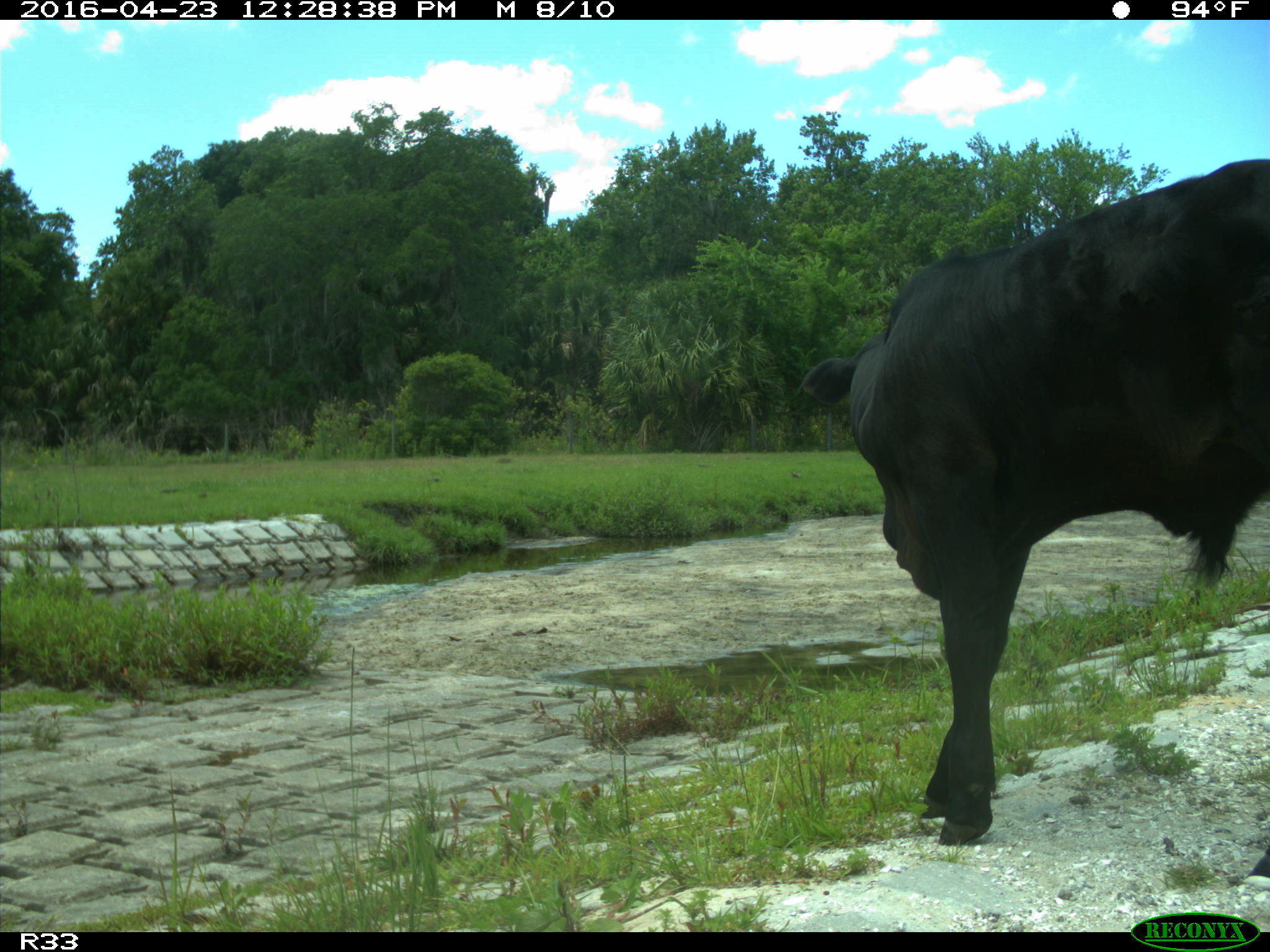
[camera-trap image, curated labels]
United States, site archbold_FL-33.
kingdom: Animalia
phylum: Chordata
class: Mammalia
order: Artiodactyla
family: Bovidae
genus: Bos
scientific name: Bos taurus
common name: domestic cow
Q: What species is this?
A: Bos taurus (domestic cow).